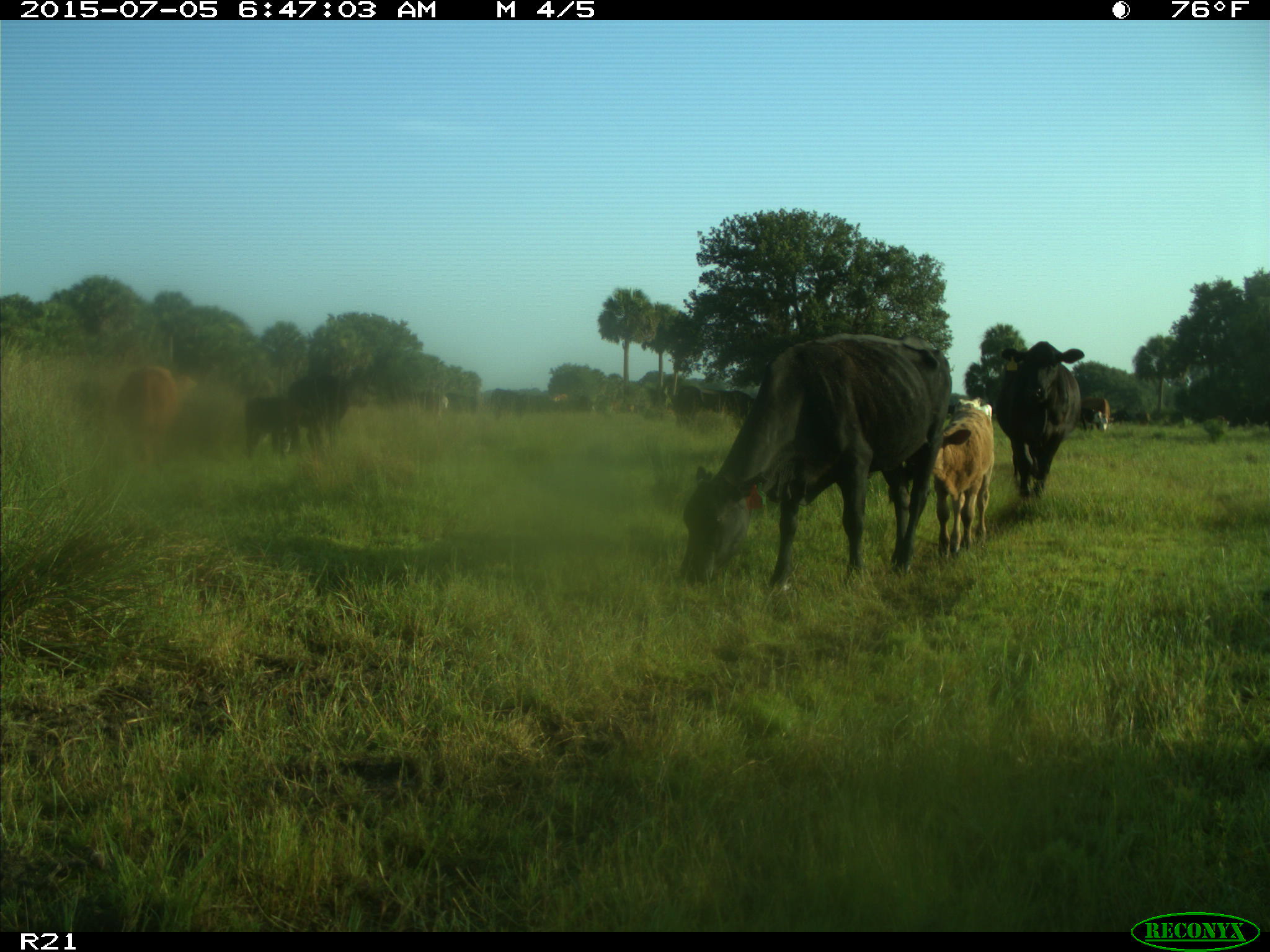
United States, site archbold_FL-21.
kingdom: Animalia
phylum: Chordata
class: Mammalia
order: Artiodactyla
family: Bovidae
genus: Bos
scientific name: Bos taurus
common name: domestic cow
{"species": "Bos taurus (domestic cow)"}